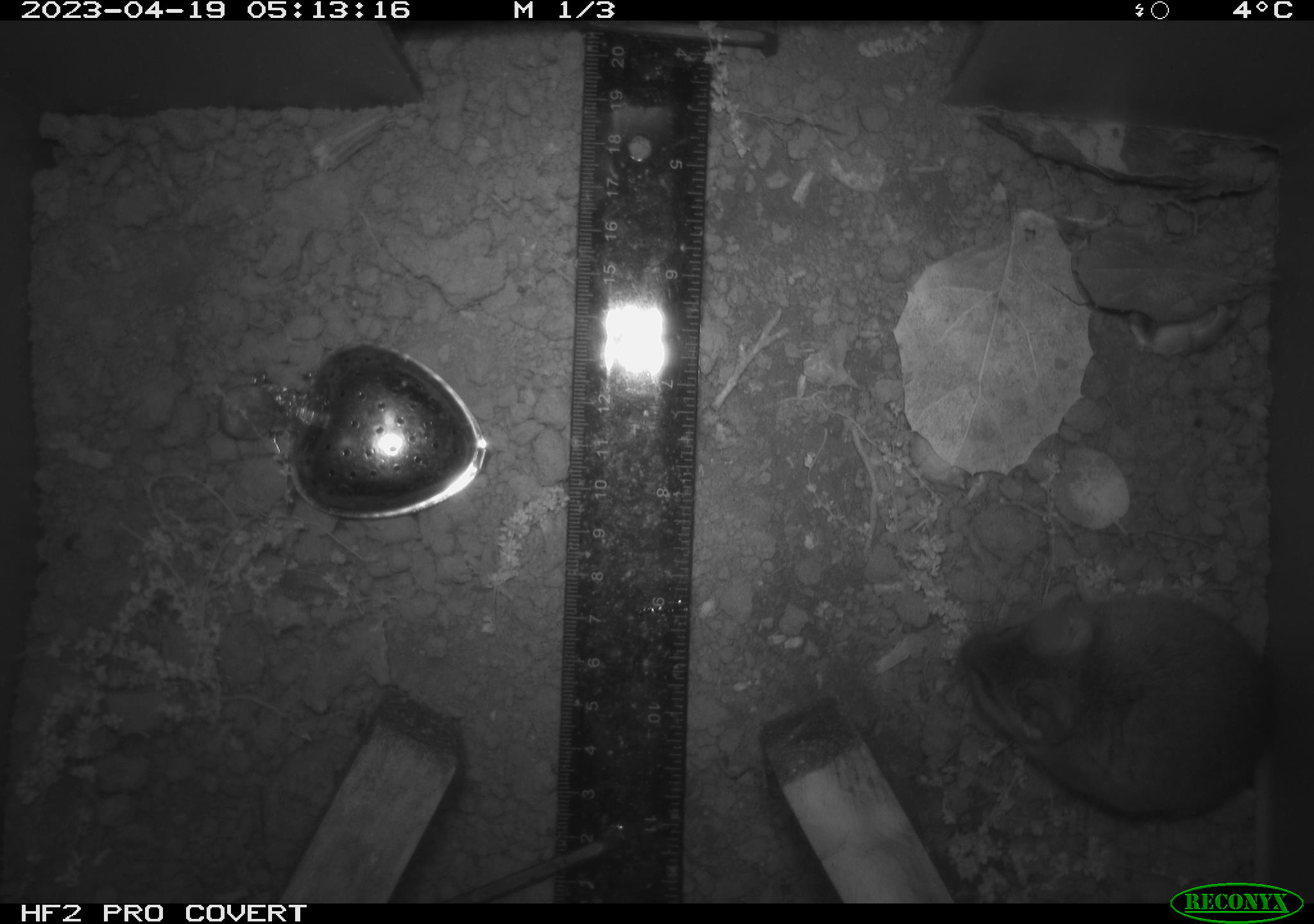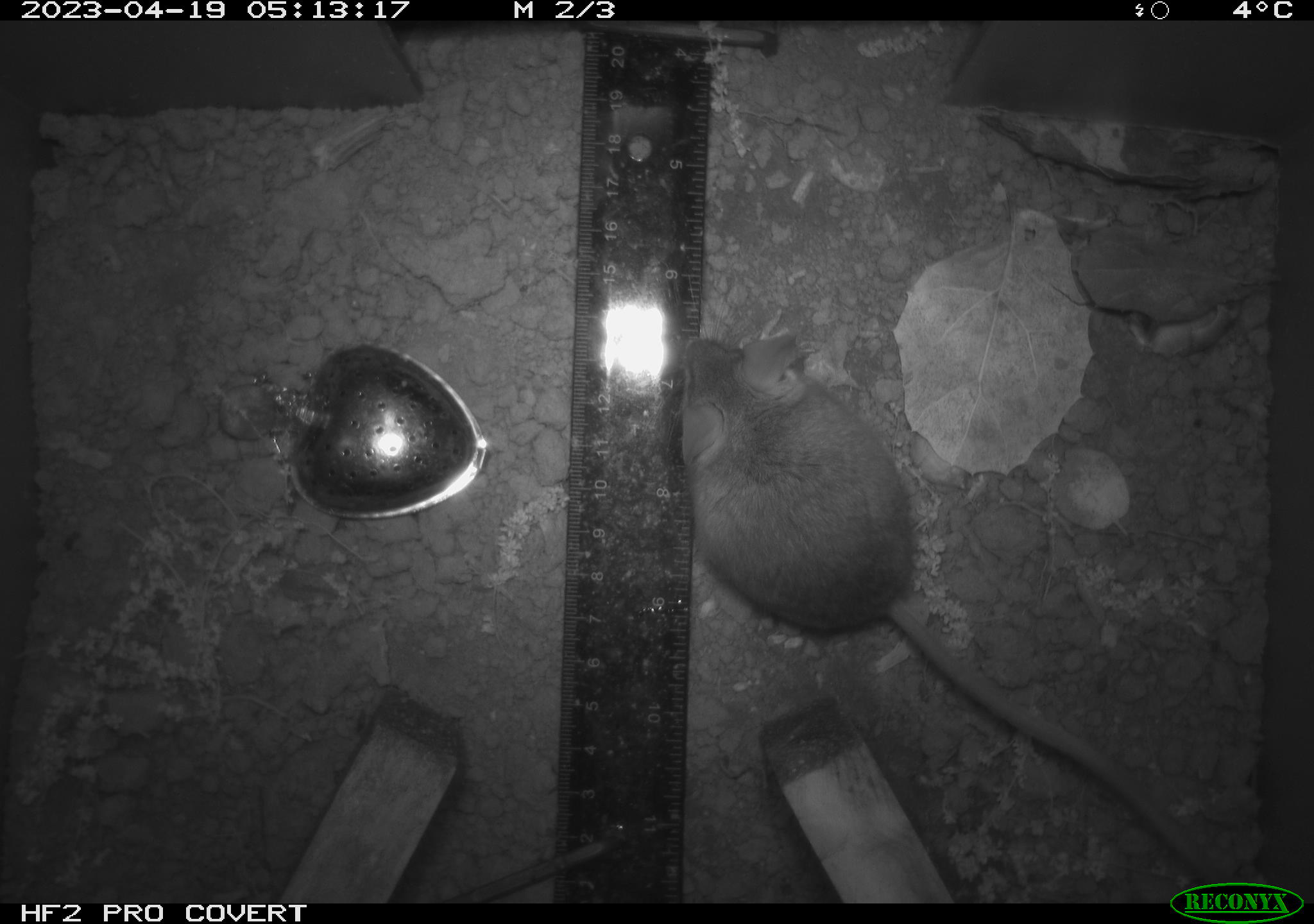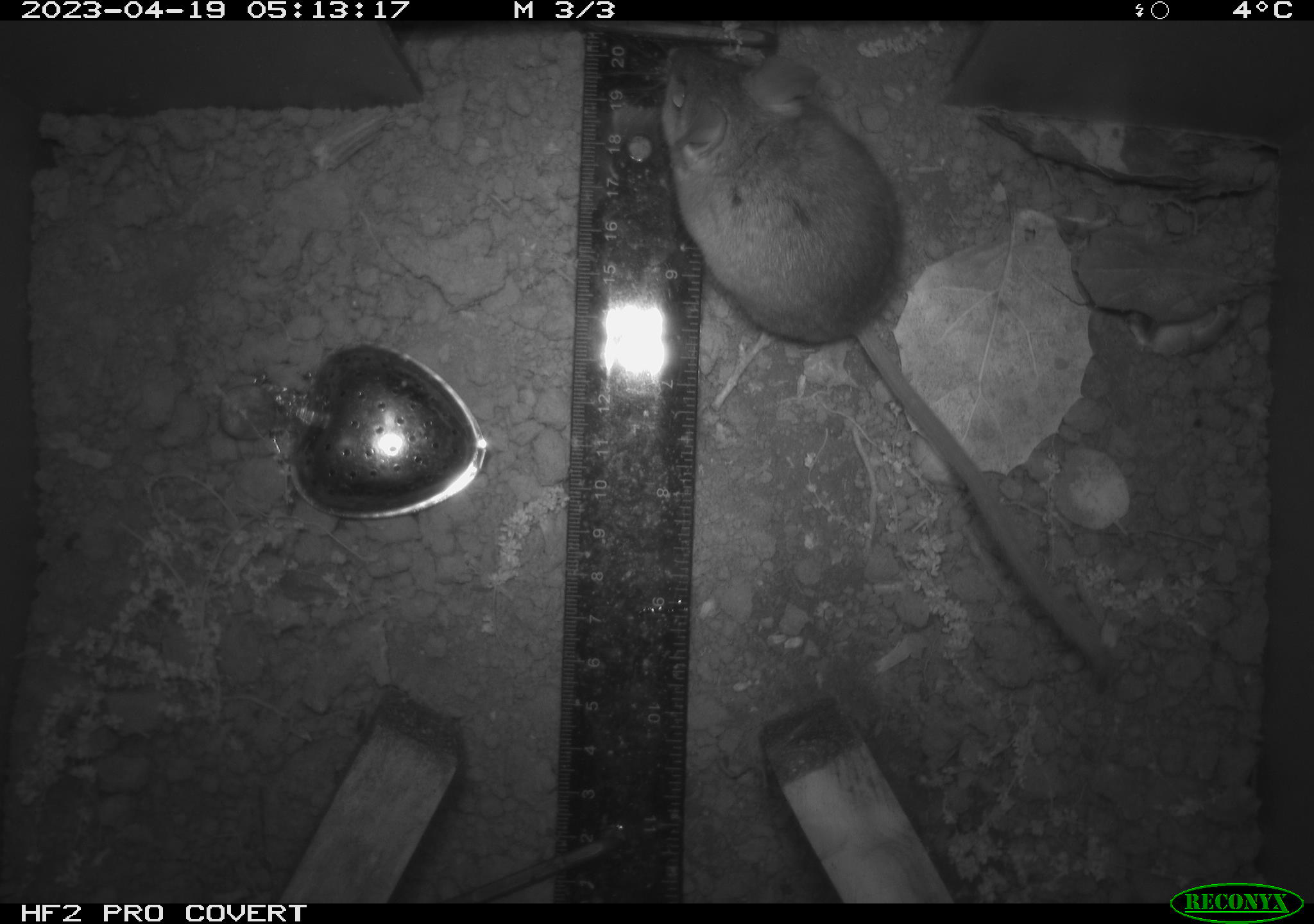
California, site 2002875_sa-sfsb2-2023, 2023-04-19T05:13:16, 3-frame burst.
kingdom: Animalia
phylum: Chordata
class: Mammalia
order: Rodentia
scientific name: Rodentia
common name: mouse species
Mouse species (Rodentia).